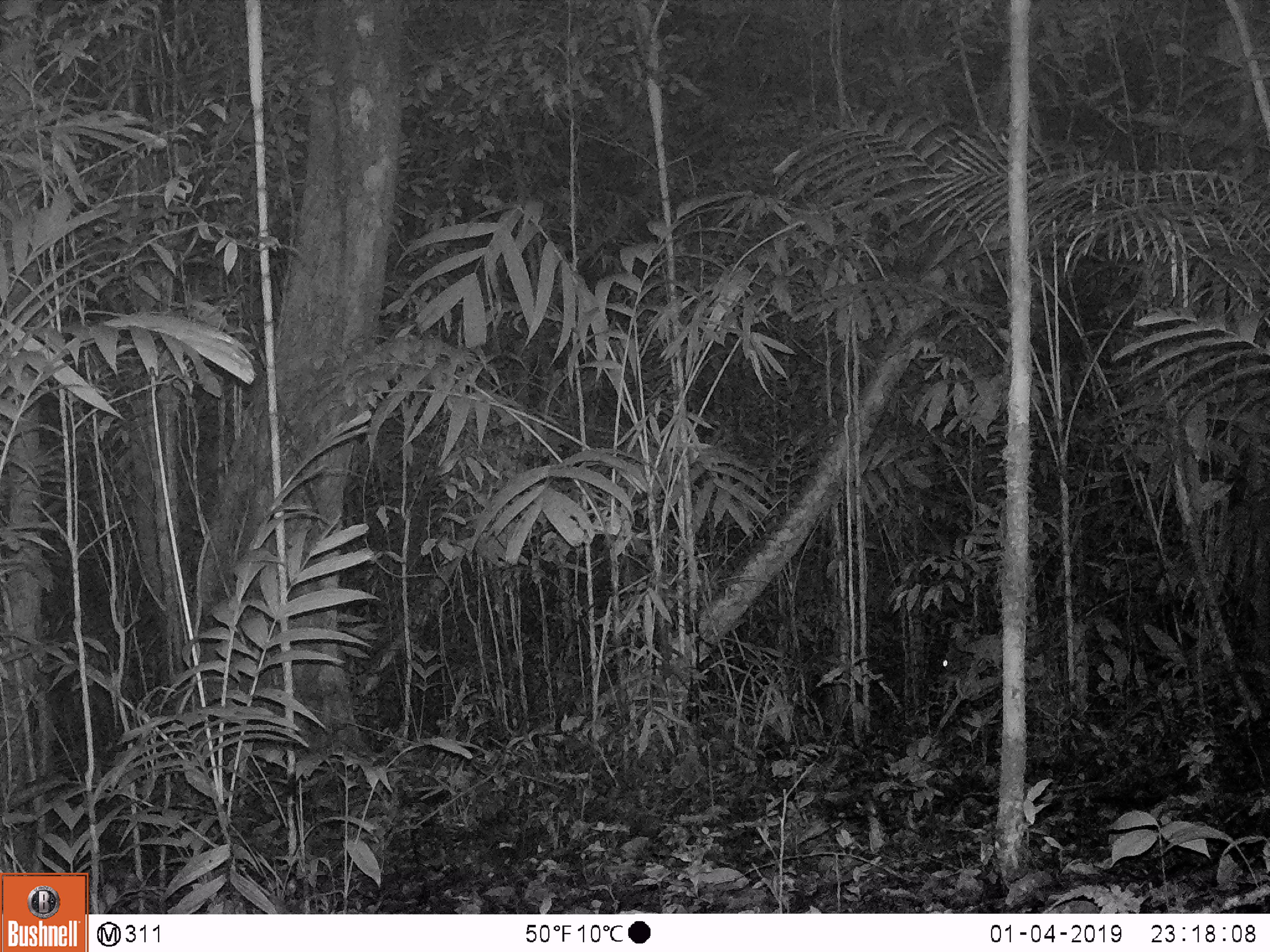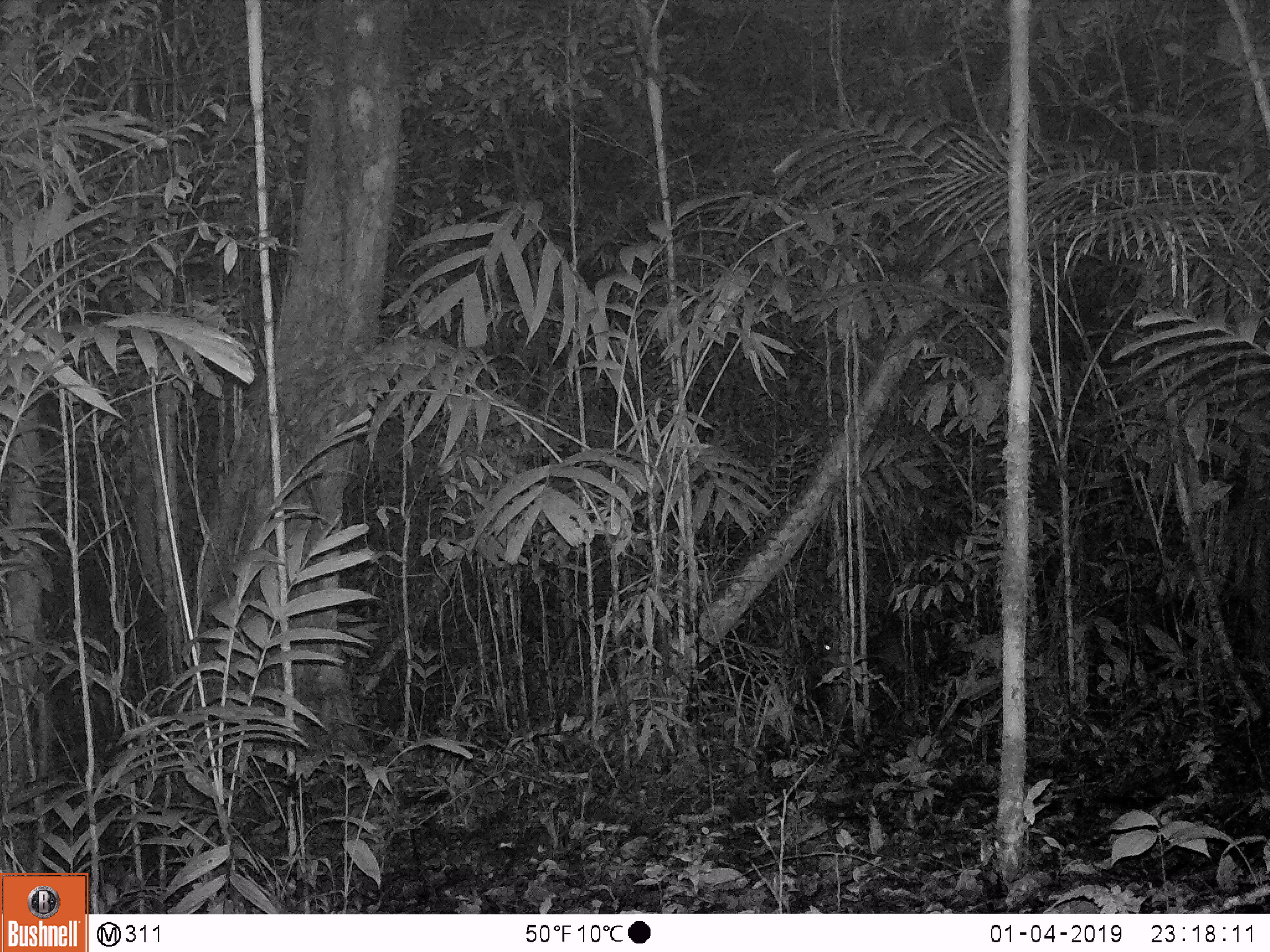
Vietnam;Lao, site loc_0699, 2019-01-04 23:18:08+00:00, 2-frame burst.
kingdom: Animalia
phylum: Chordata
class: Mammalia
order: Artiodactyla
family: Cervidae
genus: Muntiacus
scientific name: Muntiacus rooseveltorum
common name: roosevelt's muntjac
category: roosevelts muntjac group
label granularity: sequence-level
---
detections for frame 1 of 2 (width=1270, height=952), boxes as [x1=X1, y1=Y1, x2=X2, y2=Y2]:
roosevelts muntjac group: [x1=938, y1=629, x2=1063, y2=698]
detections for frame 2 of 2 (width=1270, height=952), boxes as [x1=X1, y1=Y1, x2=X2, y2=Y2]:
roosevelts muntjac group: [x1=814, y1=622, x2=944, y2=698]